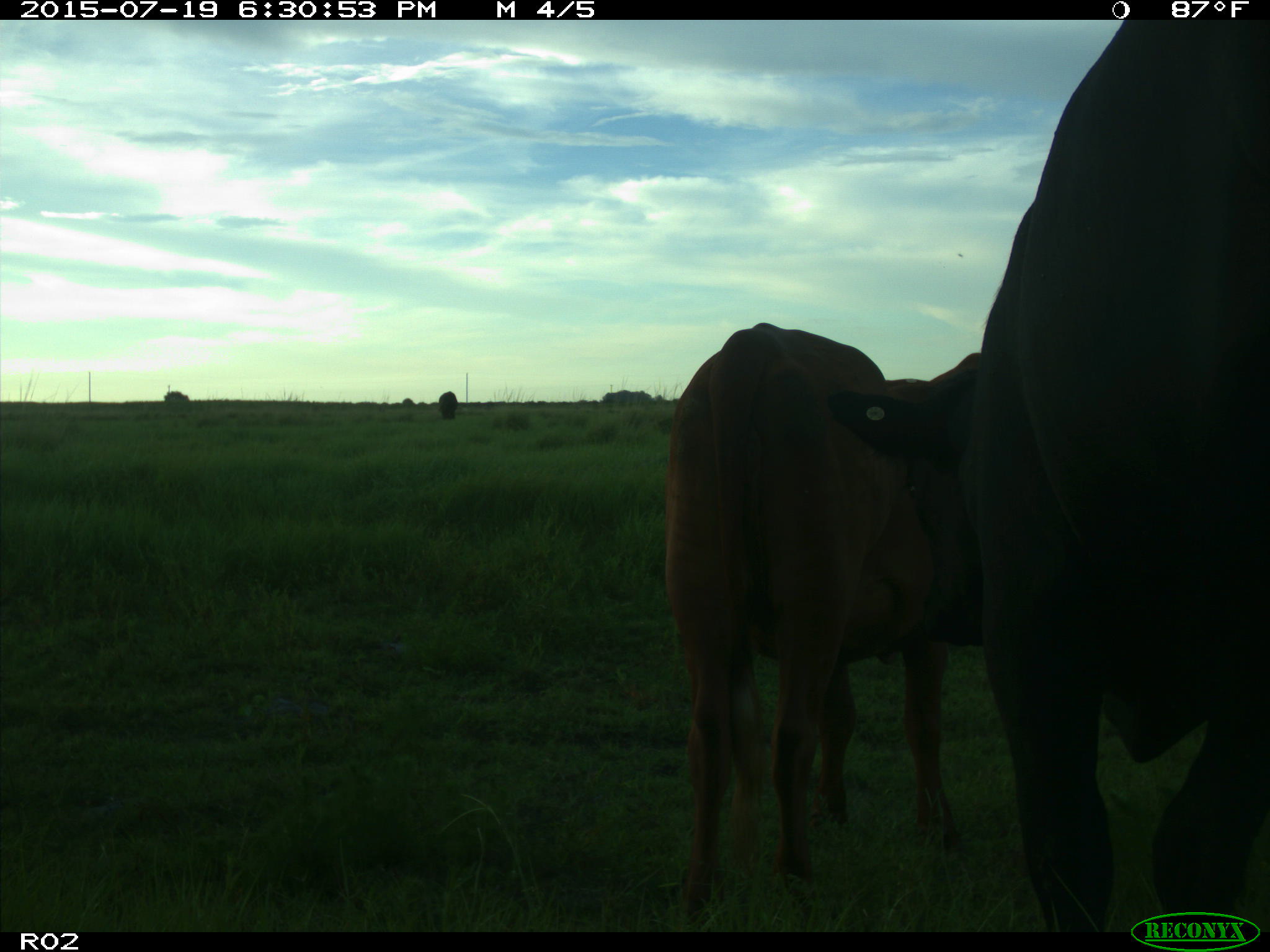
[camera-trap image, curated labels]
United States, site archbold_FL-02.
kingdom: Animalia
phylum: Chordata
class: Mammalia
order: Artiodactyla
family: Bovidae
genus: Bos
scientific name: Bos taurus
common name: domestic cow